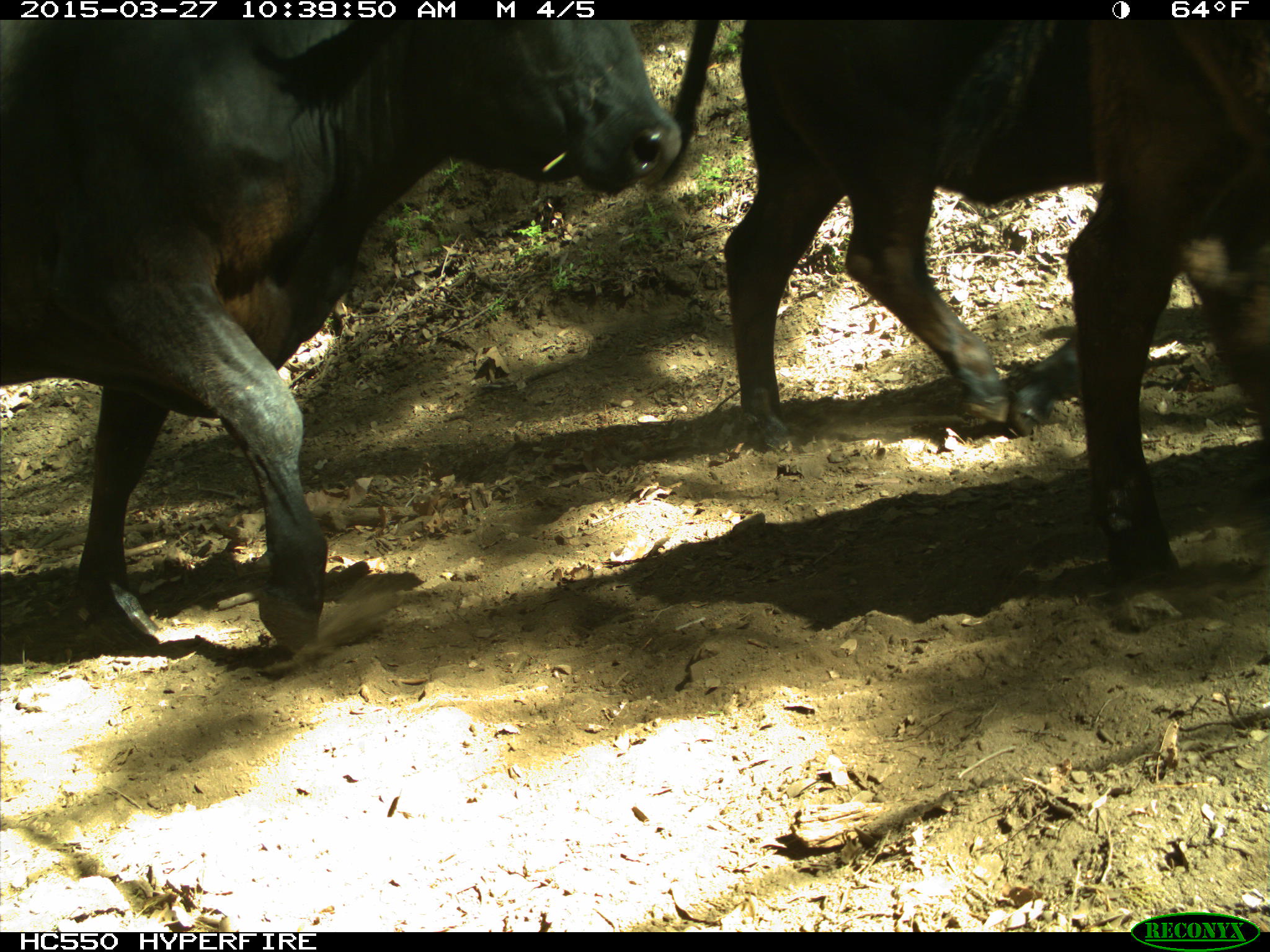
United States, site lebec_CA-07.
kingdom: Animalia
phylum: Chordata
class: Mammalia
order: Artiodactyla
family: Bovidae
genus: Bos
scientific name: Bos taurus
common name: domestic cow